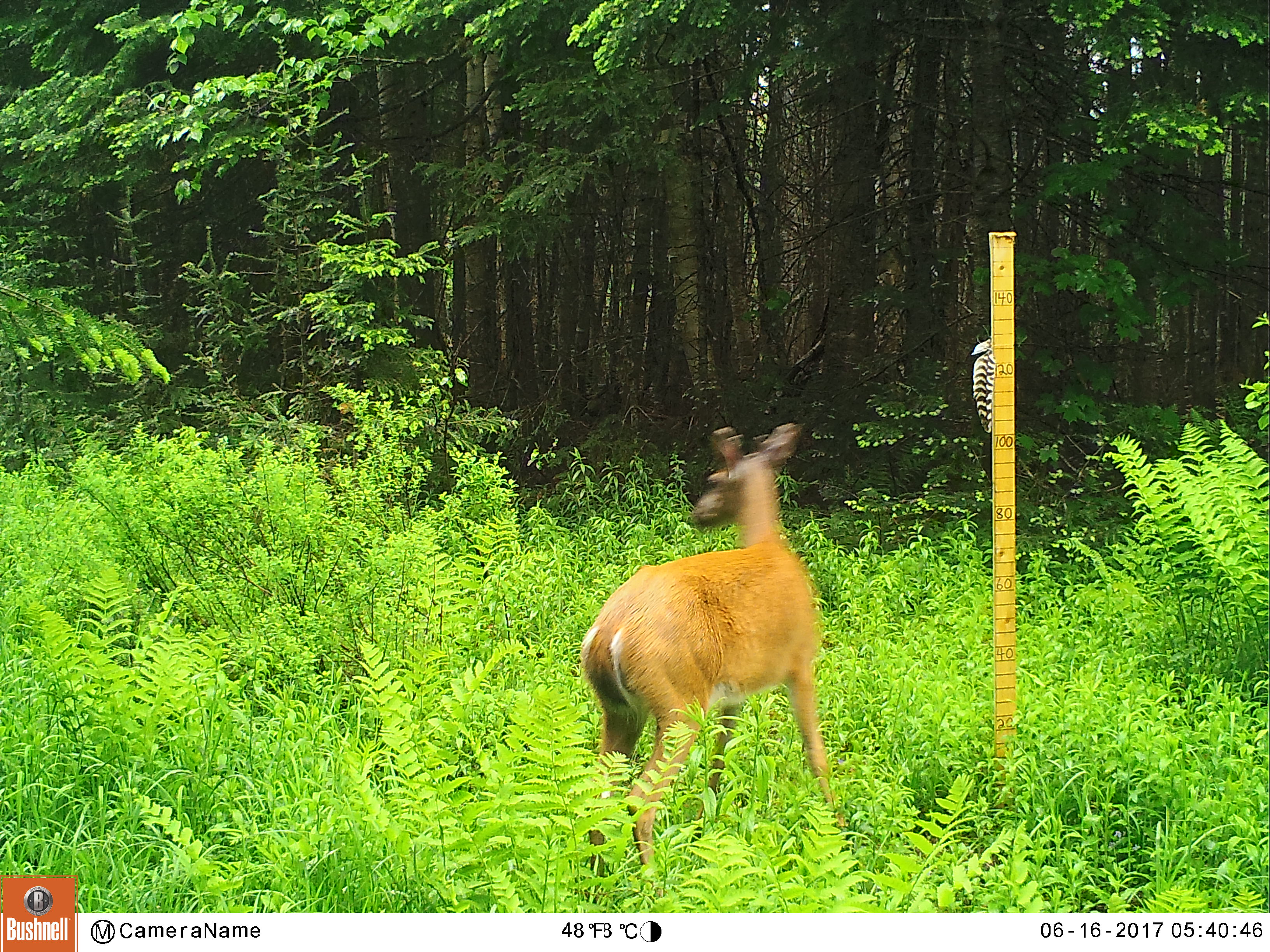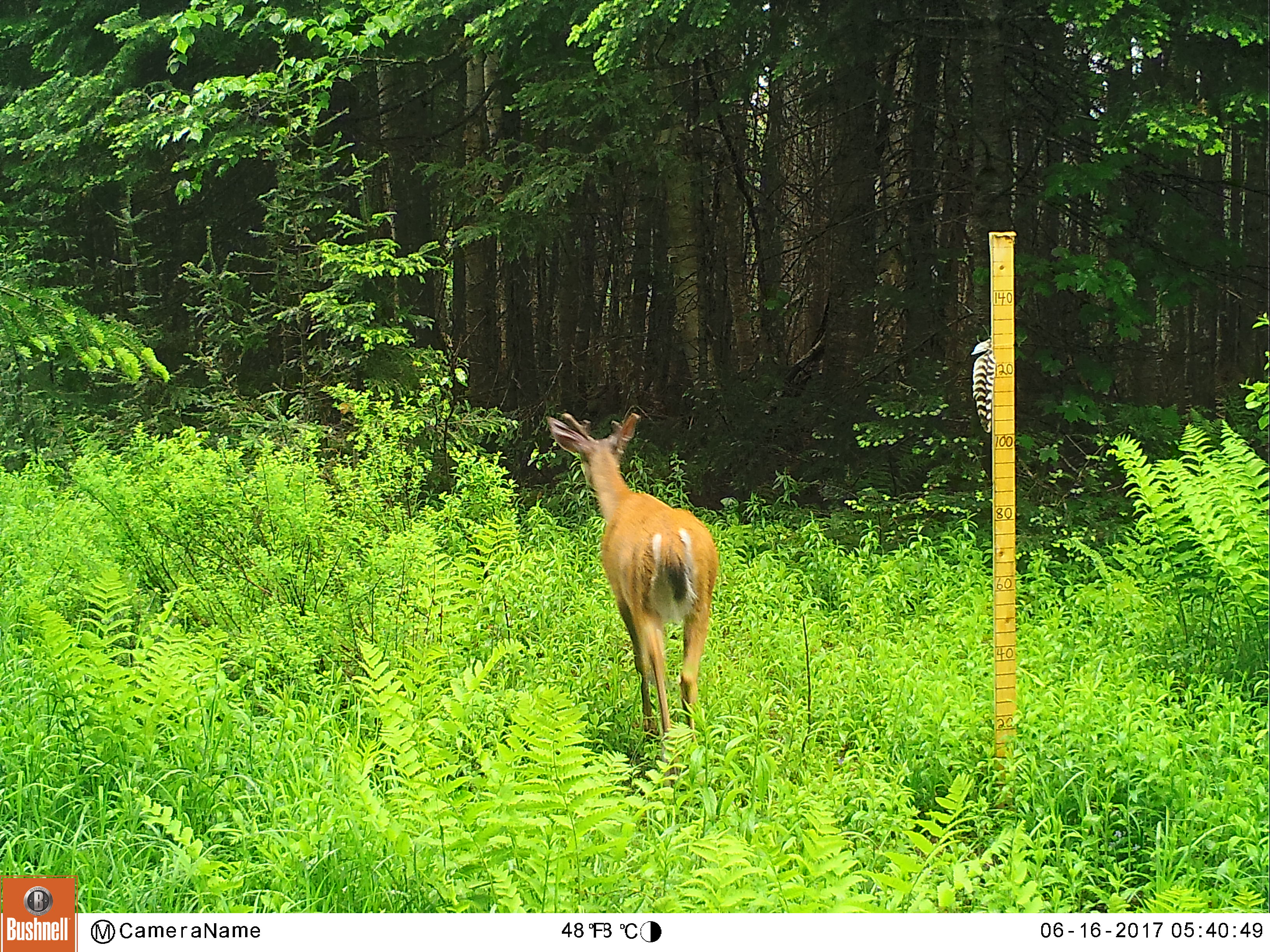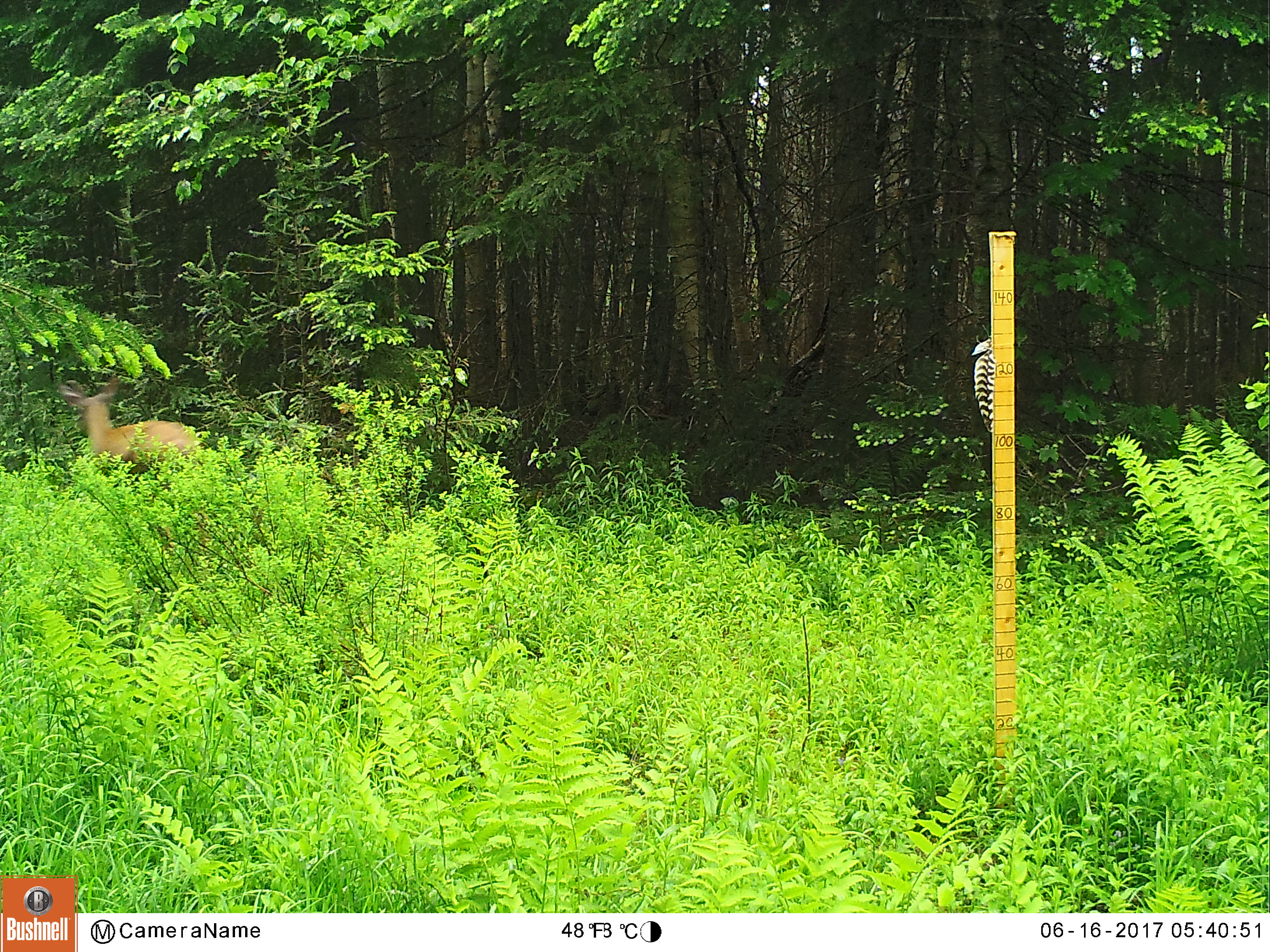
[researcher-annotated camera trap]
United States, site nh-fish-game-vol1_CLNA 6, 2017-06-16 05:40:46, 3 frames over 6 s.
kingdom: Animalia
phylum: Chordata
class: Mammalia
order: Artiodactyla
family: Cervidae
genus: Odocoileus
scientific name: Odocoileus virginianus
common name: white-tailed deer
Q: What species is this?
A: White-tailed deer (Odocoileus virginianus).